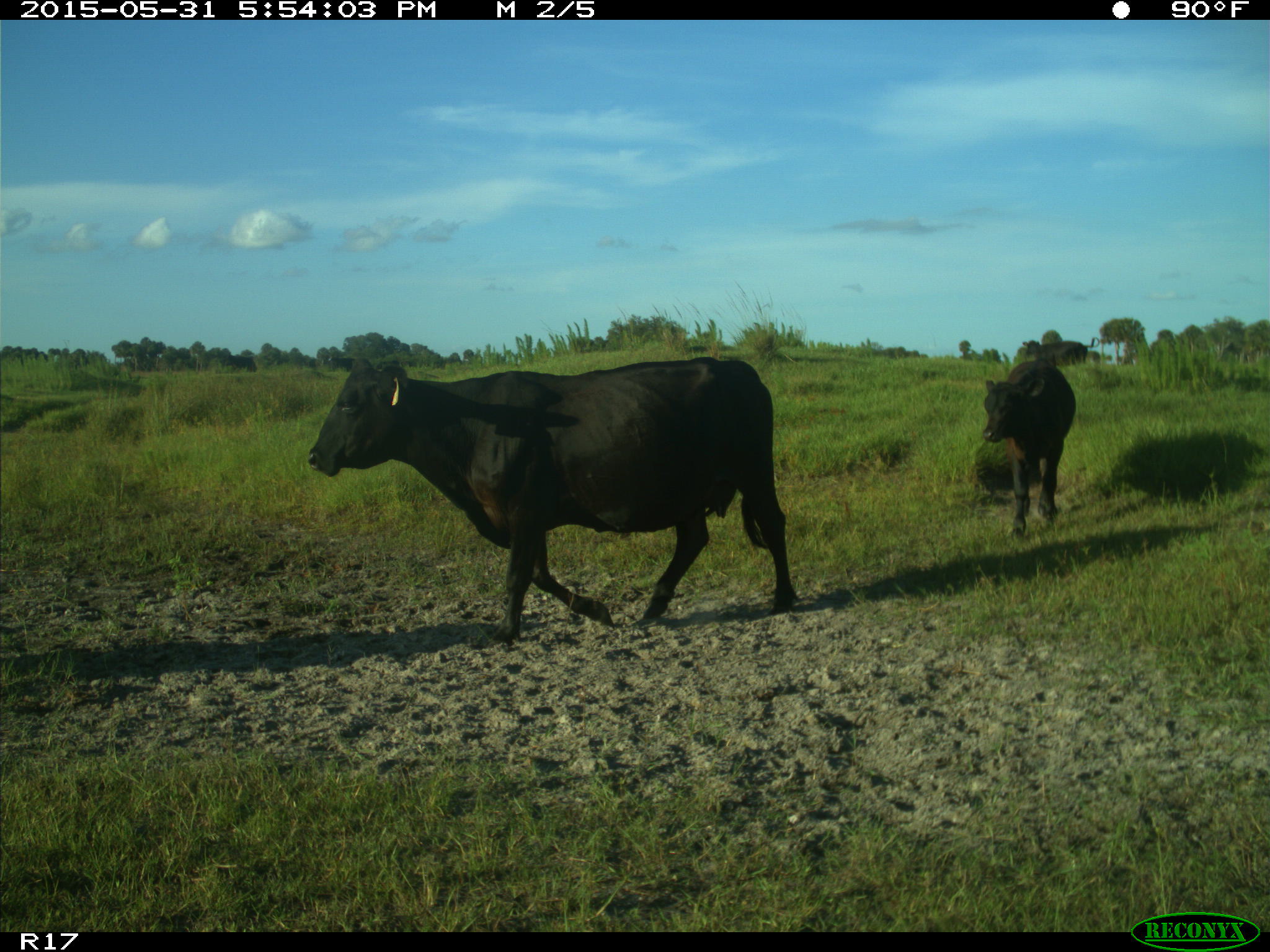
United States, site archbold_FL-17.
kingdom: Animalia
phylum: Chordata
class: Mammalia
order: Artiodactyla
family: Bovidae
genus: Bos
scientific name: Bos taurus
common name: domestic cow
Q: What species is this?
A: Bos taurus (domestic cow).